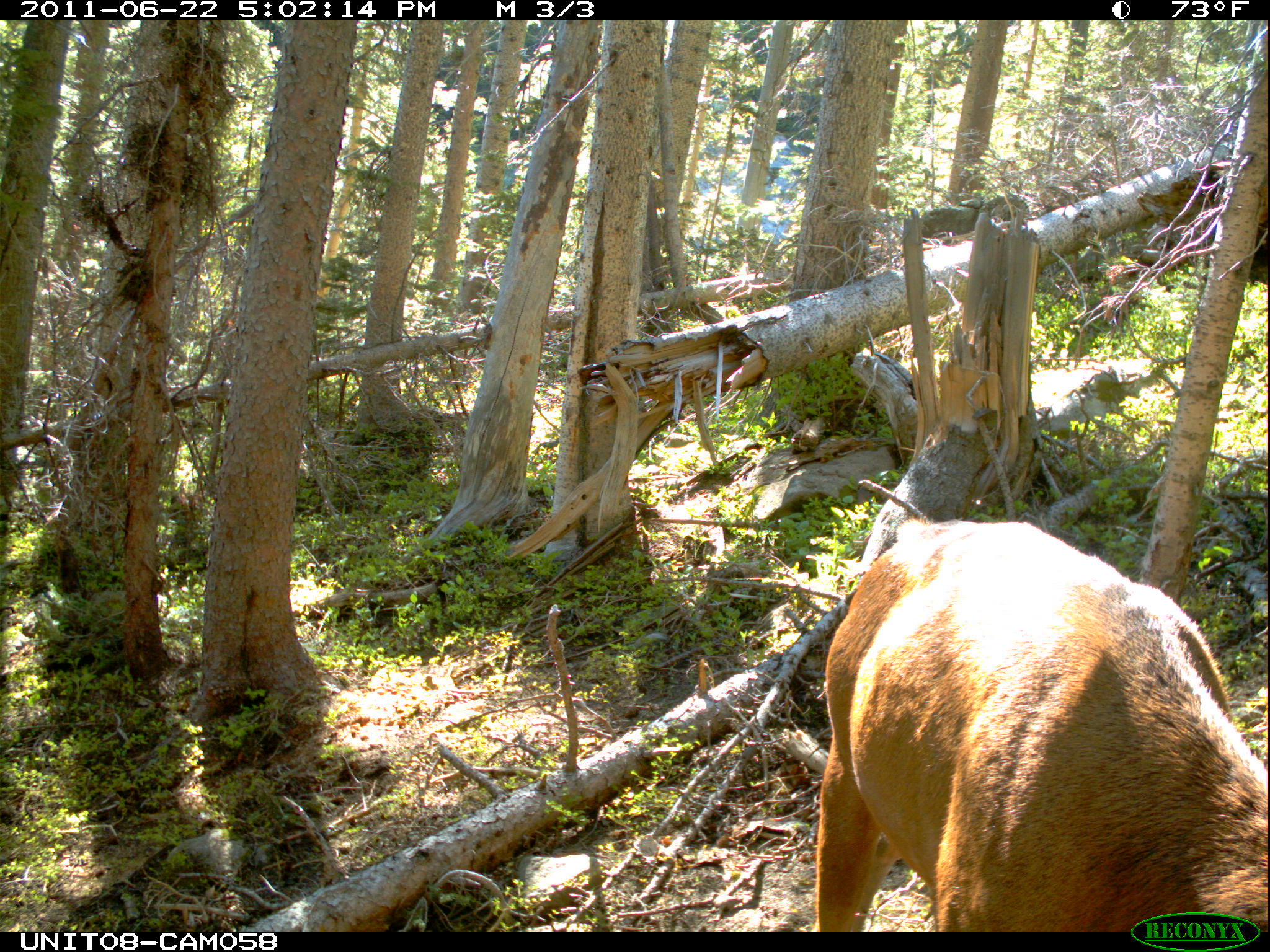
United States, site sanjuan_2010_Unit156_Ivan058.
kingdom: Animalia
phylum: Chordata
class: Mammalia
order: Artiodactyla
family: Cervidae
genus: Cervus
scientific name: Cervus elaphus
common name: red deer